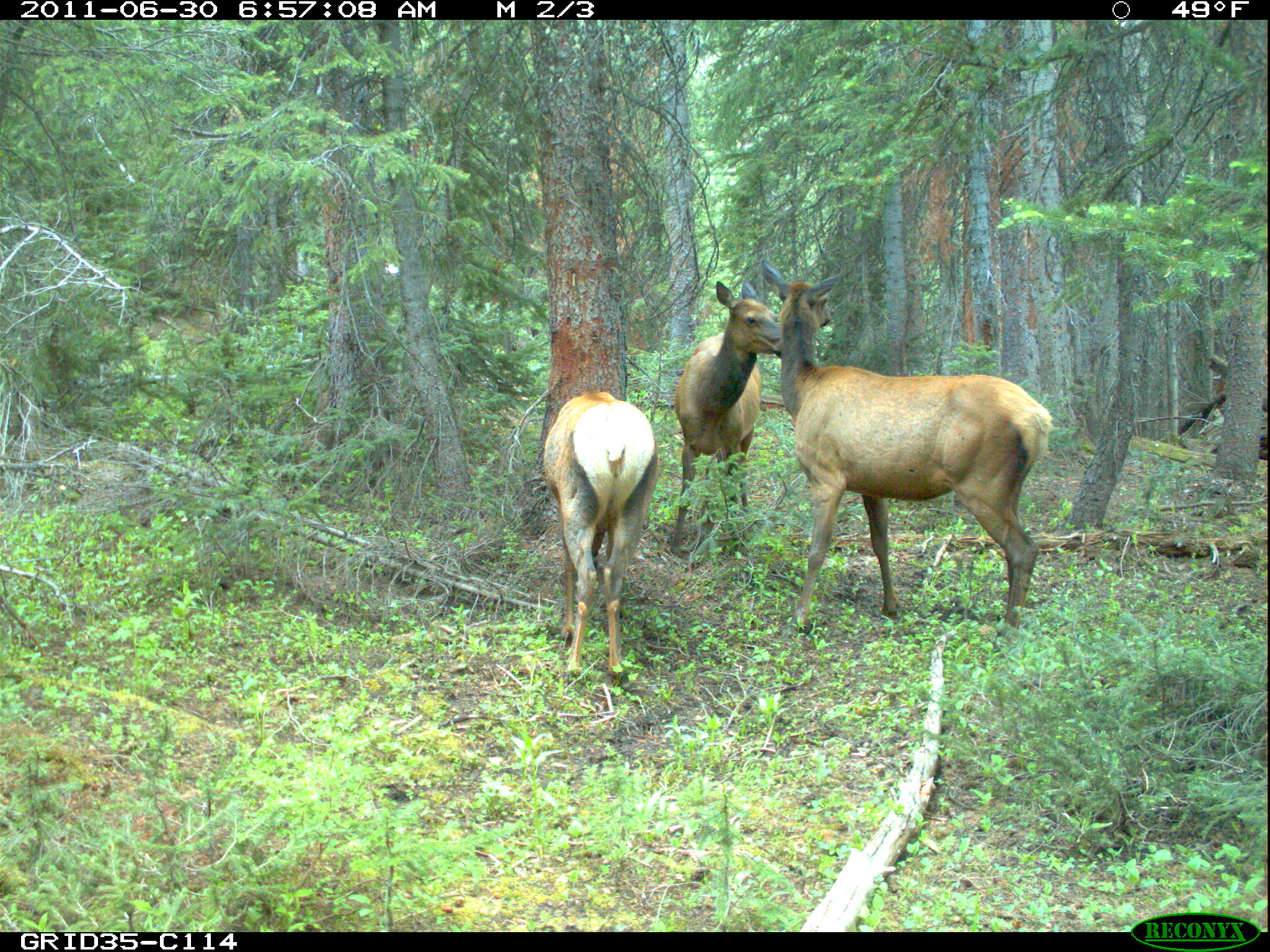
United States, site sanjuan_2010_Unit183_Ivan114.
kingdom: Animalia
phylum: Chordata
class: Mammalia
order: Artiodactyla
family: Cervidae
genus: Cervus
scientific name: Cervus elaphus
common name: red deer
Cervus elaphus (red deer).